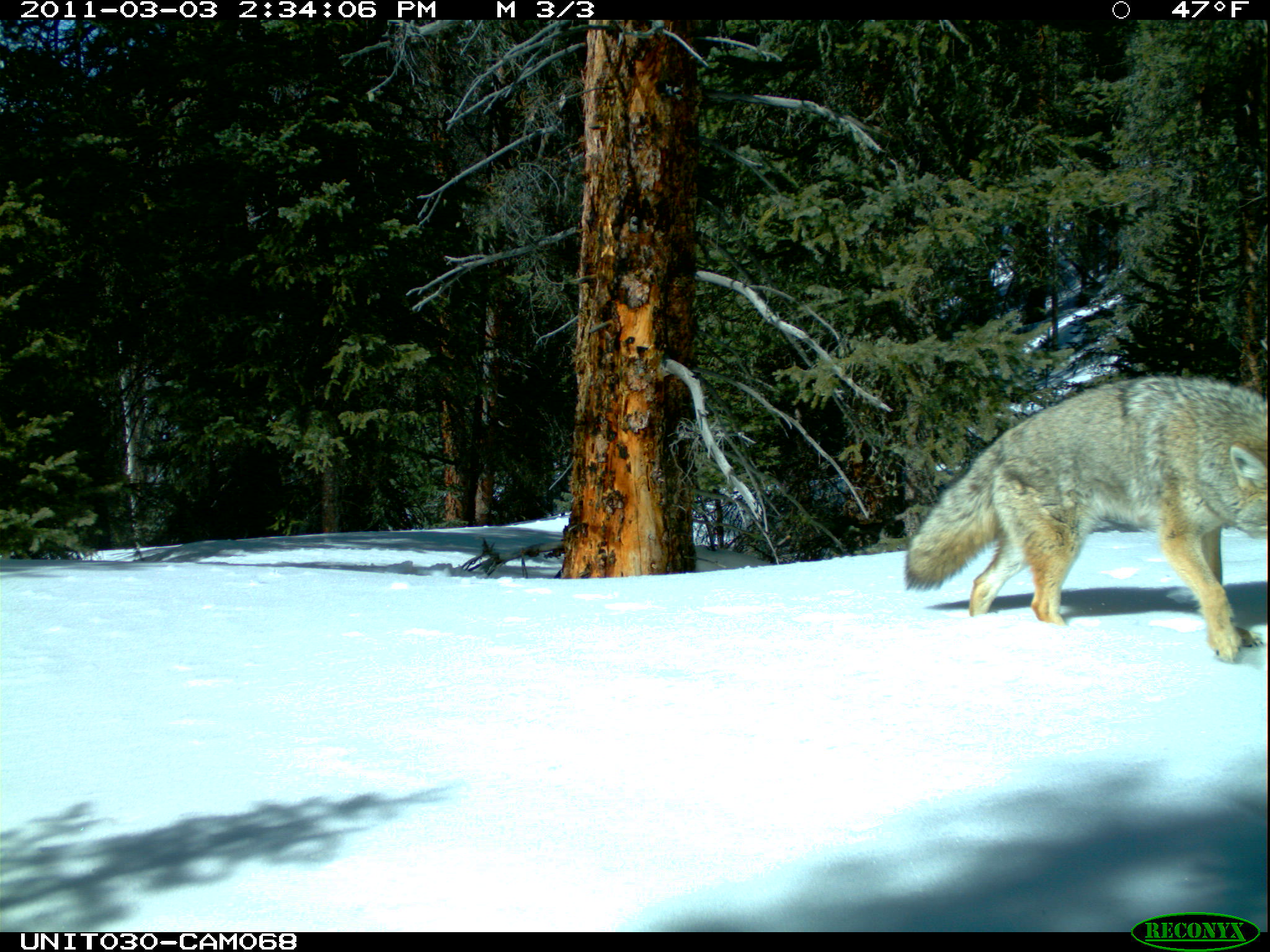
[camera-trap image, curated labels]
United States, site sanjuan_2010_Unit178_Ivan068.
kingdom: Animalia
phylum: Chordata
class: Mammalia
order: Carnivora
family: Canidae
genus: Canis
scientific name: Canis latrans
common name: coyote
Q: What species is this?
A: Canis latrans (coyote).